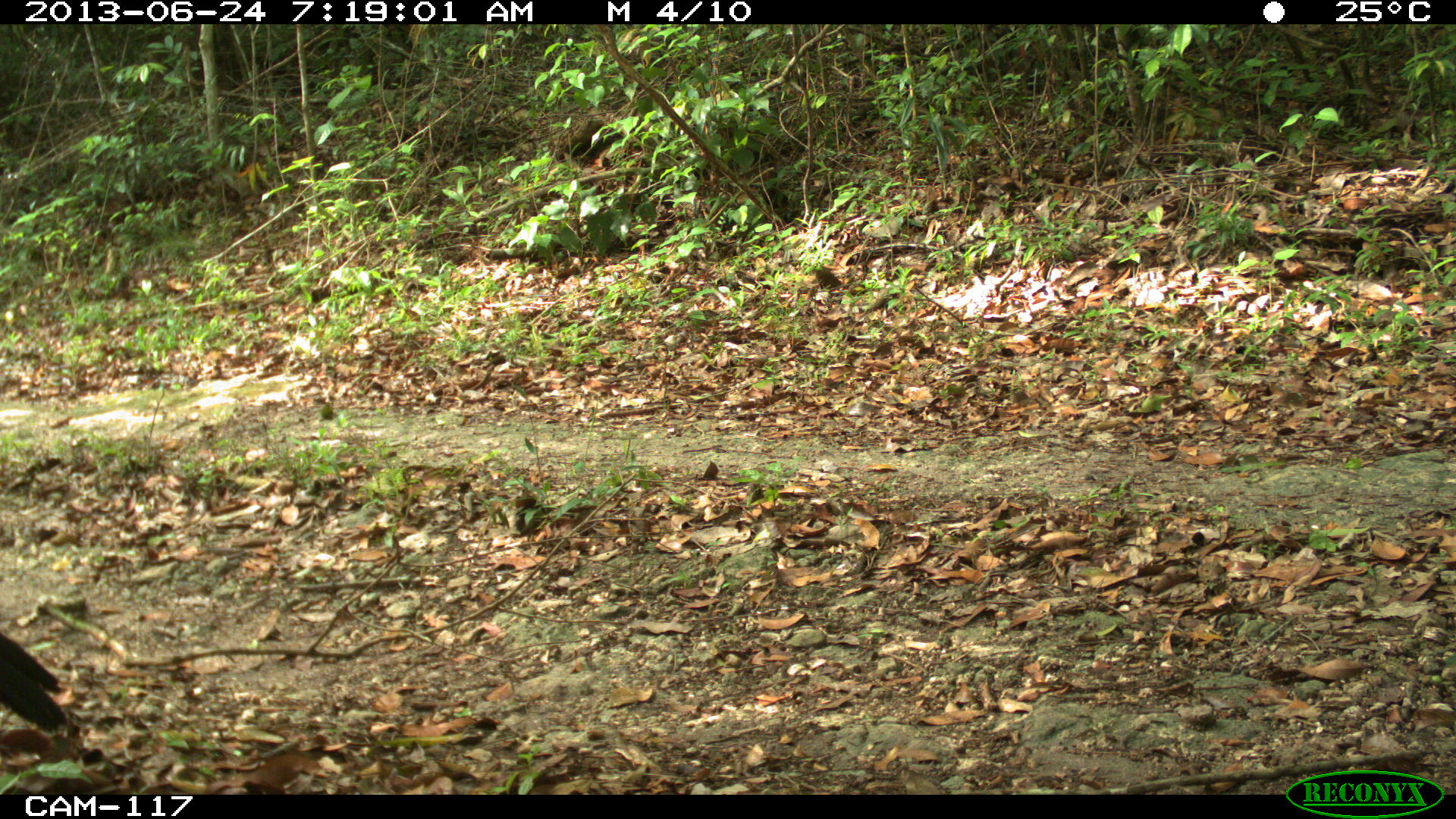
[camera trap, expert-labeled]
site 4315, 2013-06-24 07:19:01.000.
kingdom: Animalia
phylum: Chordata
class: Aves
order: Galliformes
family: Cracidae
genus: Crax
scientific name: Crax rubra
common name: great curassow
Crax rubra (great curassow), count 1, sex female.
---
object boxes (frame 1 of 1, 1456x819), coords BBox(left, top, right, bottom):
crax rubra: BBox(0, 632, 68, 736)